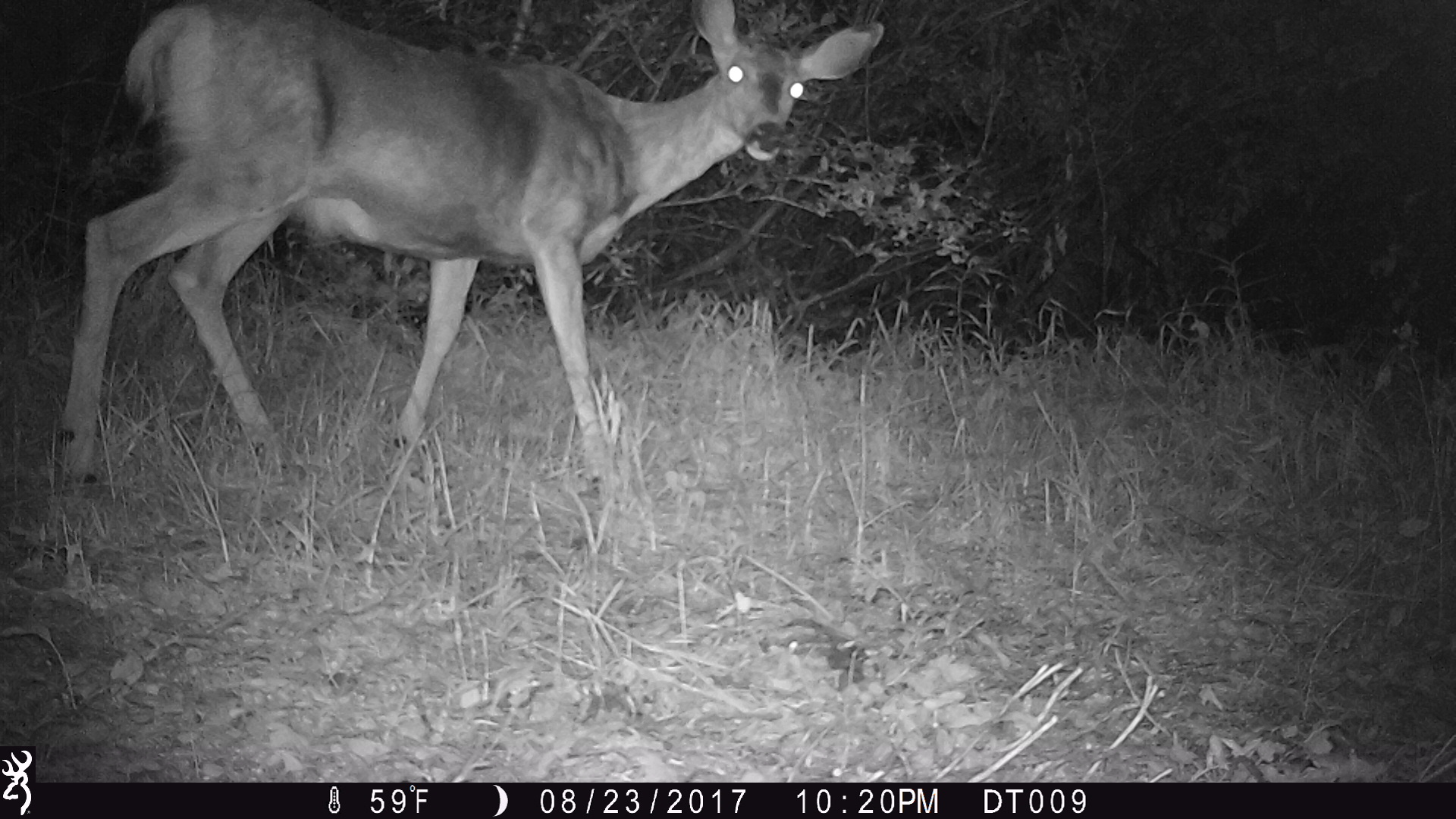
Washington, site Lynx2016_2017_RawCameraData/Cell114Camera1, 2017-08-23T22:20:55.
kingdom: Animalia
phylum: Chordata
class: Mammalia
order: Artiodactyla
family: Cervidae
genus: Odocoileus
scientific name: Odocoileus hemionus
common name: mule deer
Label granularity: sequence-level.